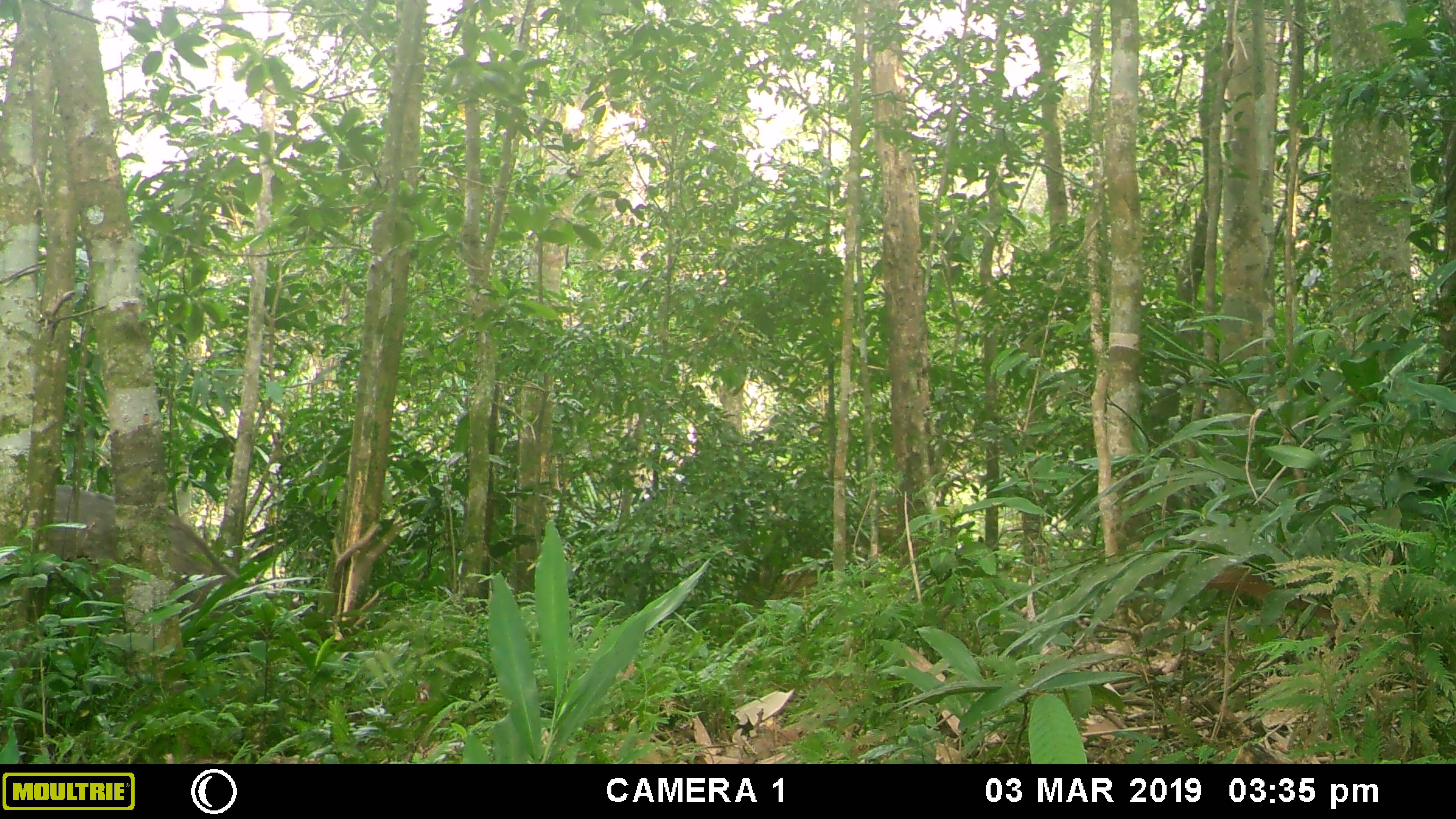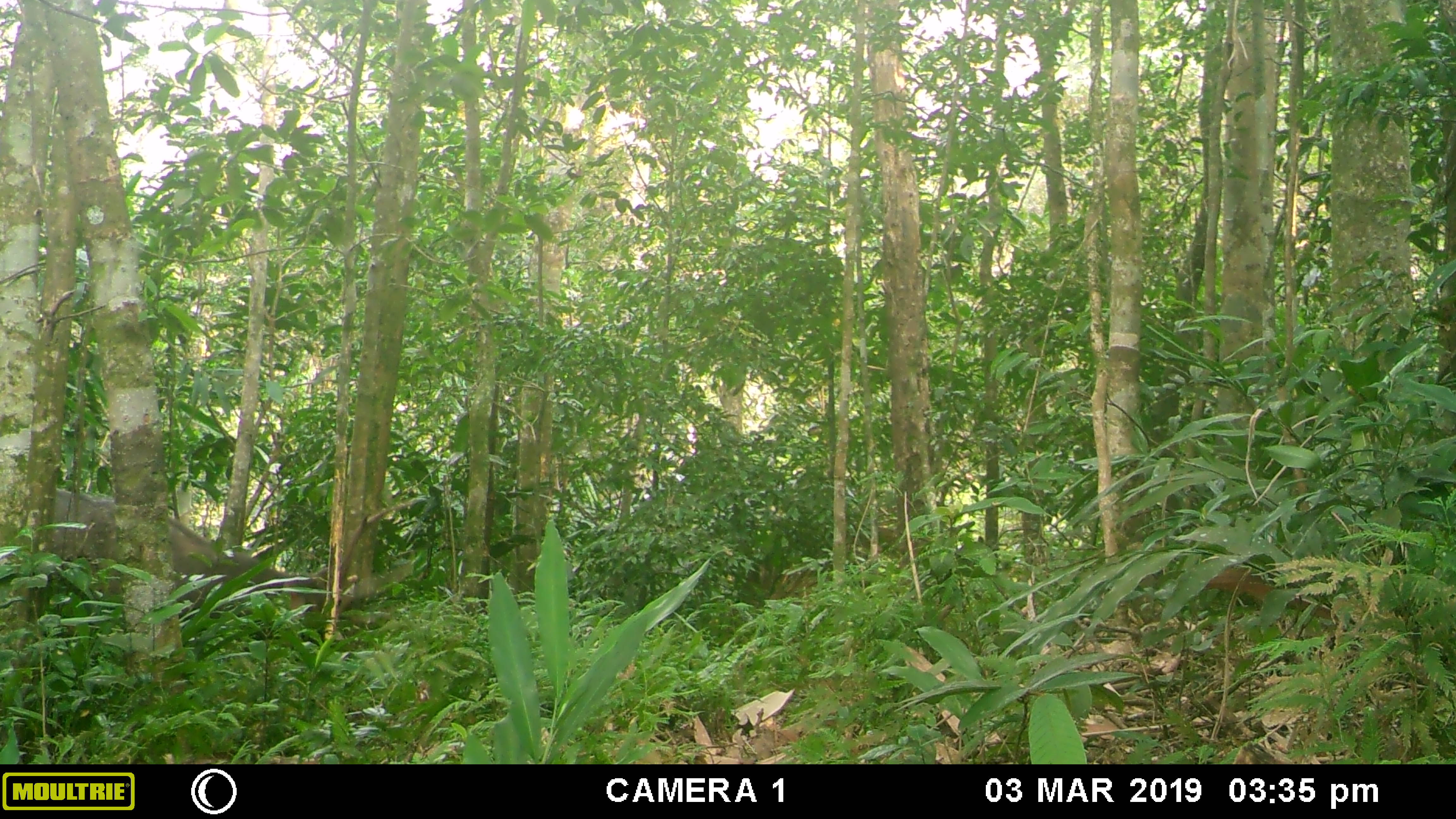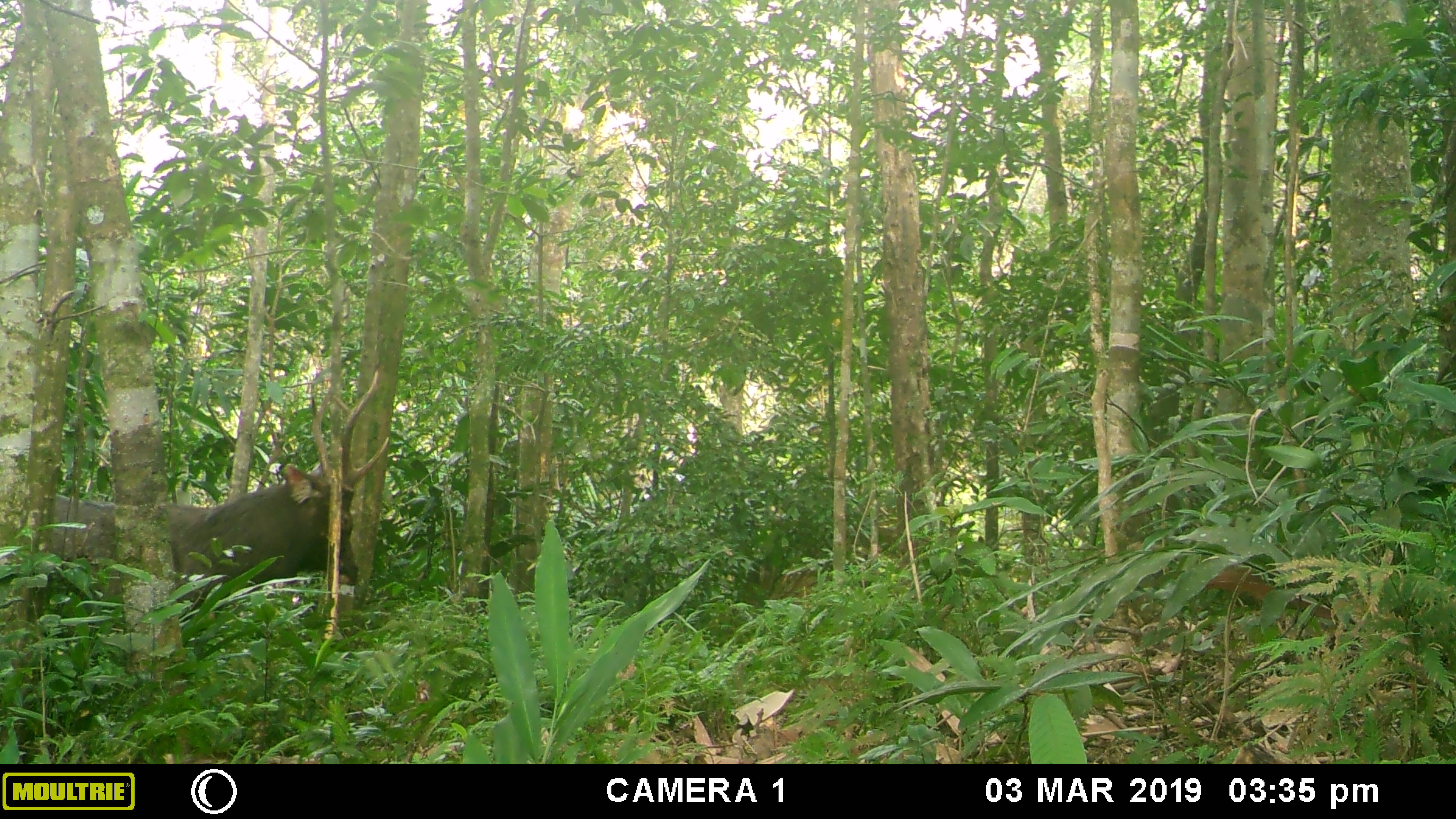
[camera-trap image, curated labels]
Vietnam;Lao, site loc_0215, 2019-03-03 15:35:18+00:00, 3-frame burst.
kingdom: Animalia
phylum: Chordata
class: Mammalia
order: Artiodactyla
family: Cervidae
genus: Rusa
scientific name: Rusa unicolor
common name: sambar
Sambar (Rusa unicolor). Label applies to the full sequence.